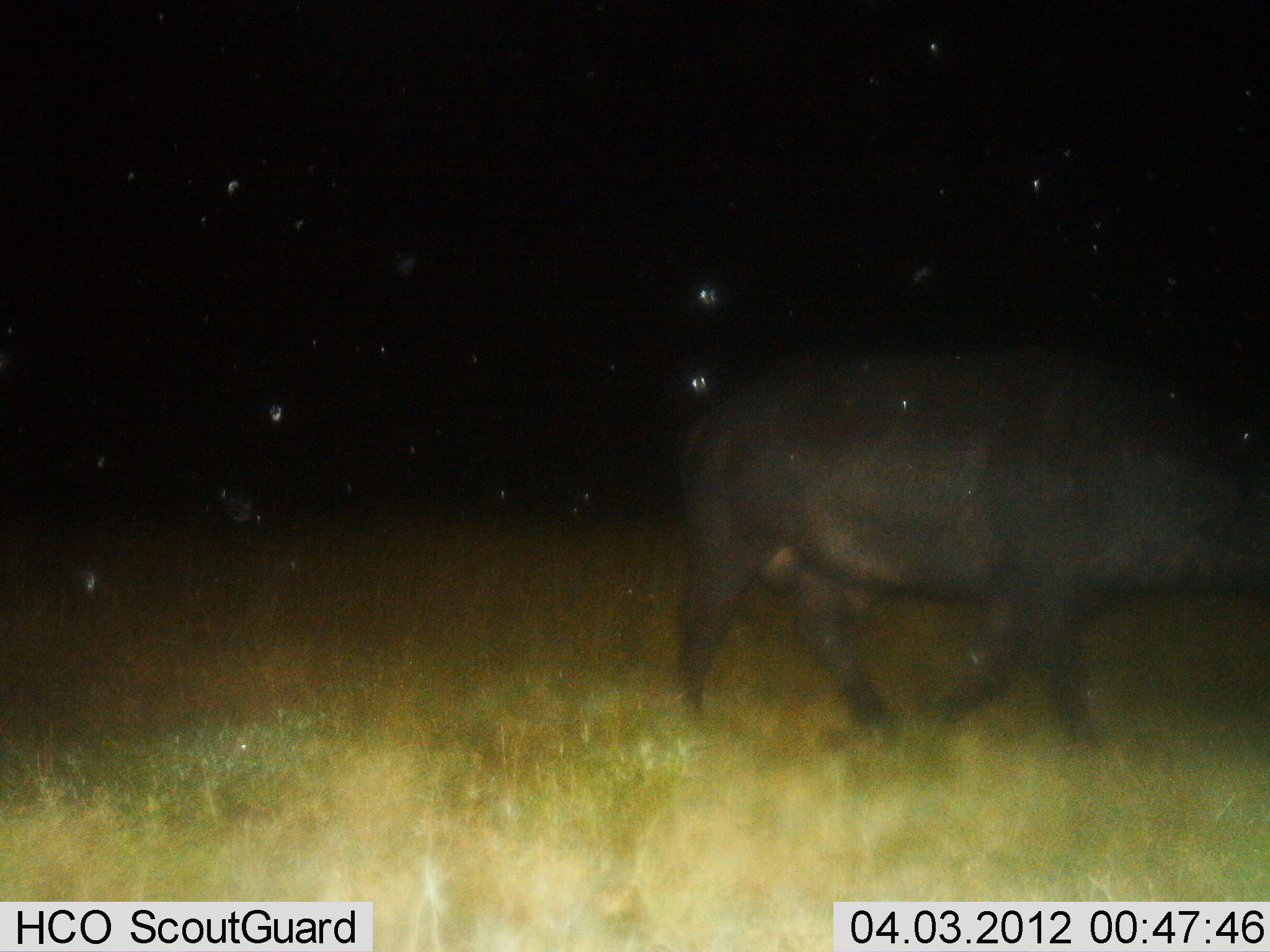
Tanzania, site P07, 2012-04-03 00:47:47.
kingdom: Animalia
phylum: Chordata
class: Mammalia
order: Artiodactyla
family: Bovidae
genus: Syncerus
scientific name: Syncerus caffer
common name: cape buffalo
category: buffalo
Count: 1.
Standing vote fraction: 0%.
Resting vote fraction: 0%.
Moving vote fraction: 100%.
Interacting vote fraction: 0%.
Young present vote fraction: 0%.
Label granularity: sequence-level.